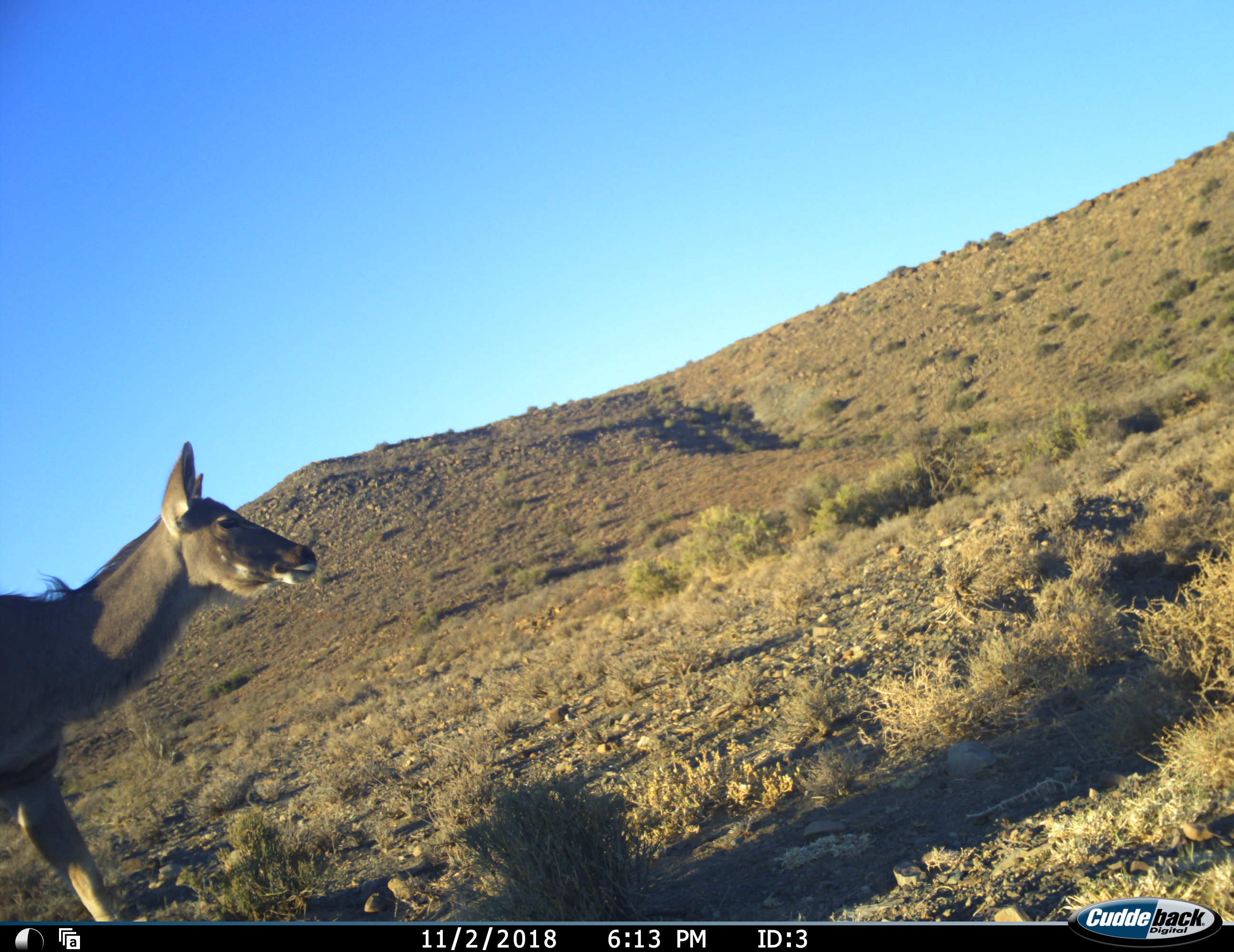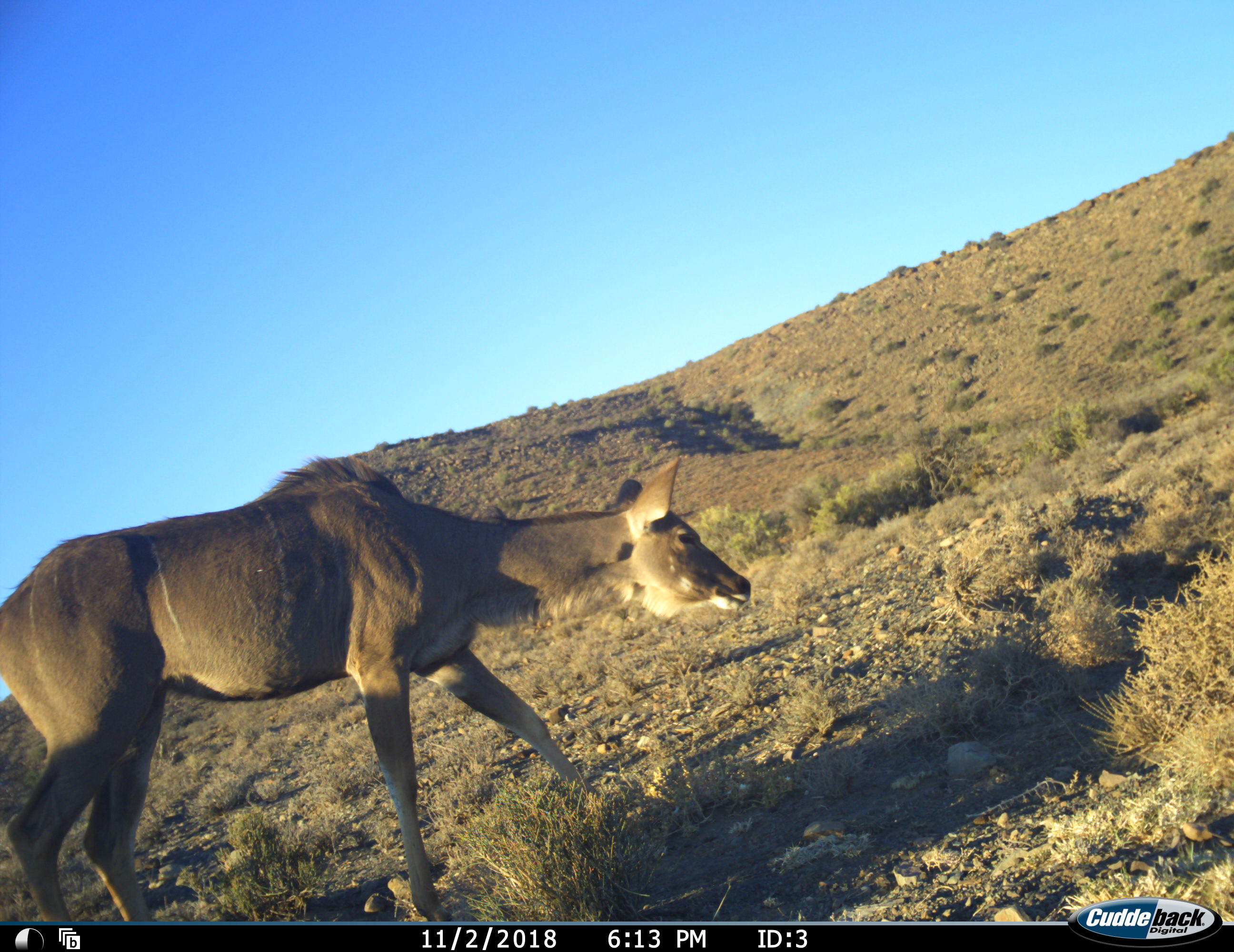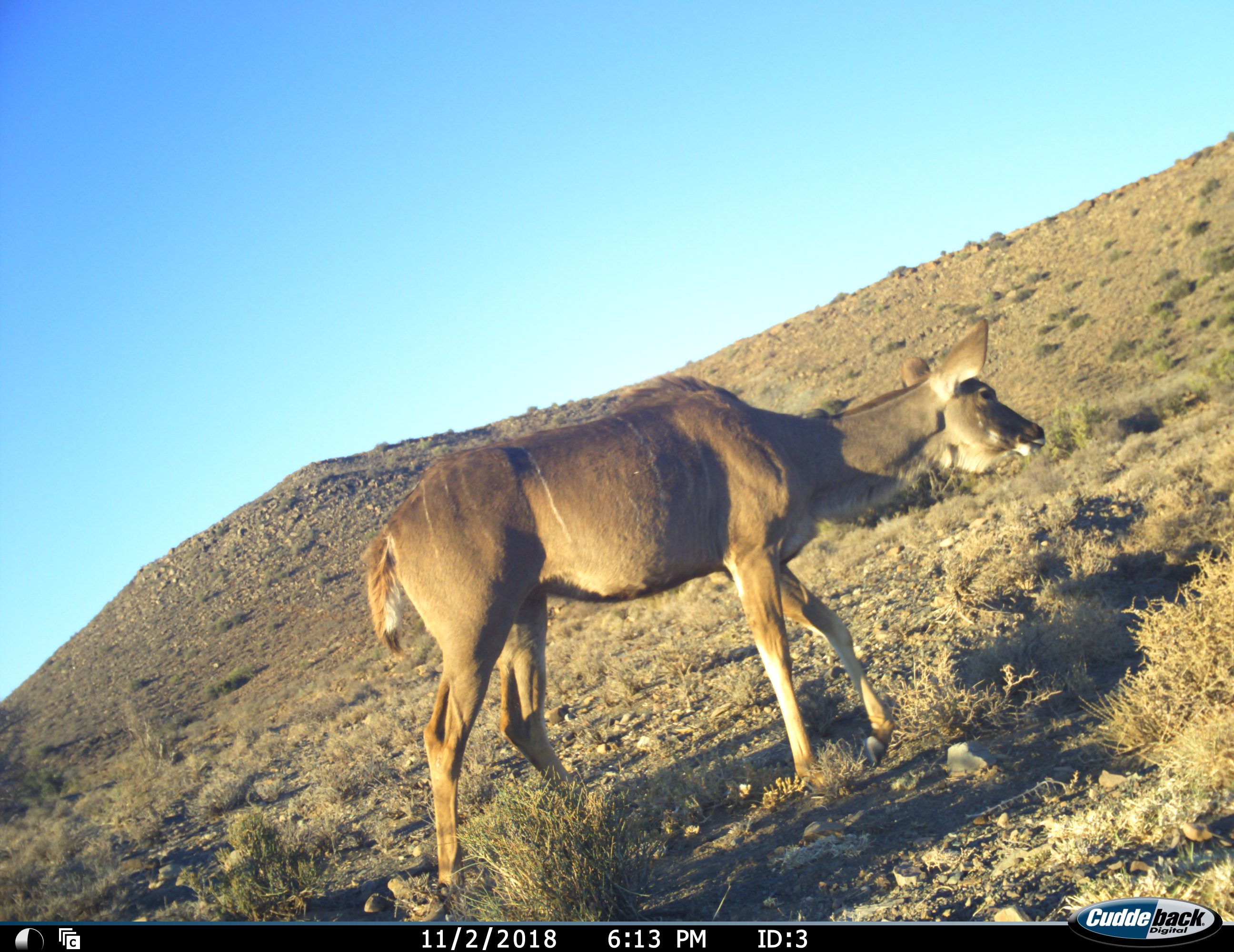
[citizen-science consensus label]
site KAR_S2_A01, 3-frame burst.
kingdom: Animalia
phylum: Chordata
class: Mammalia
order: Artiodactyla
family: Bovidae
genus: Tragelaphus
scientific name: Tragelaphus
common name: kudu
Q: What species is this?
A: Kudu (Tragelaphus).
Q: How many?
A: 1.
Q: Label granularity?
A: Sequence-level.